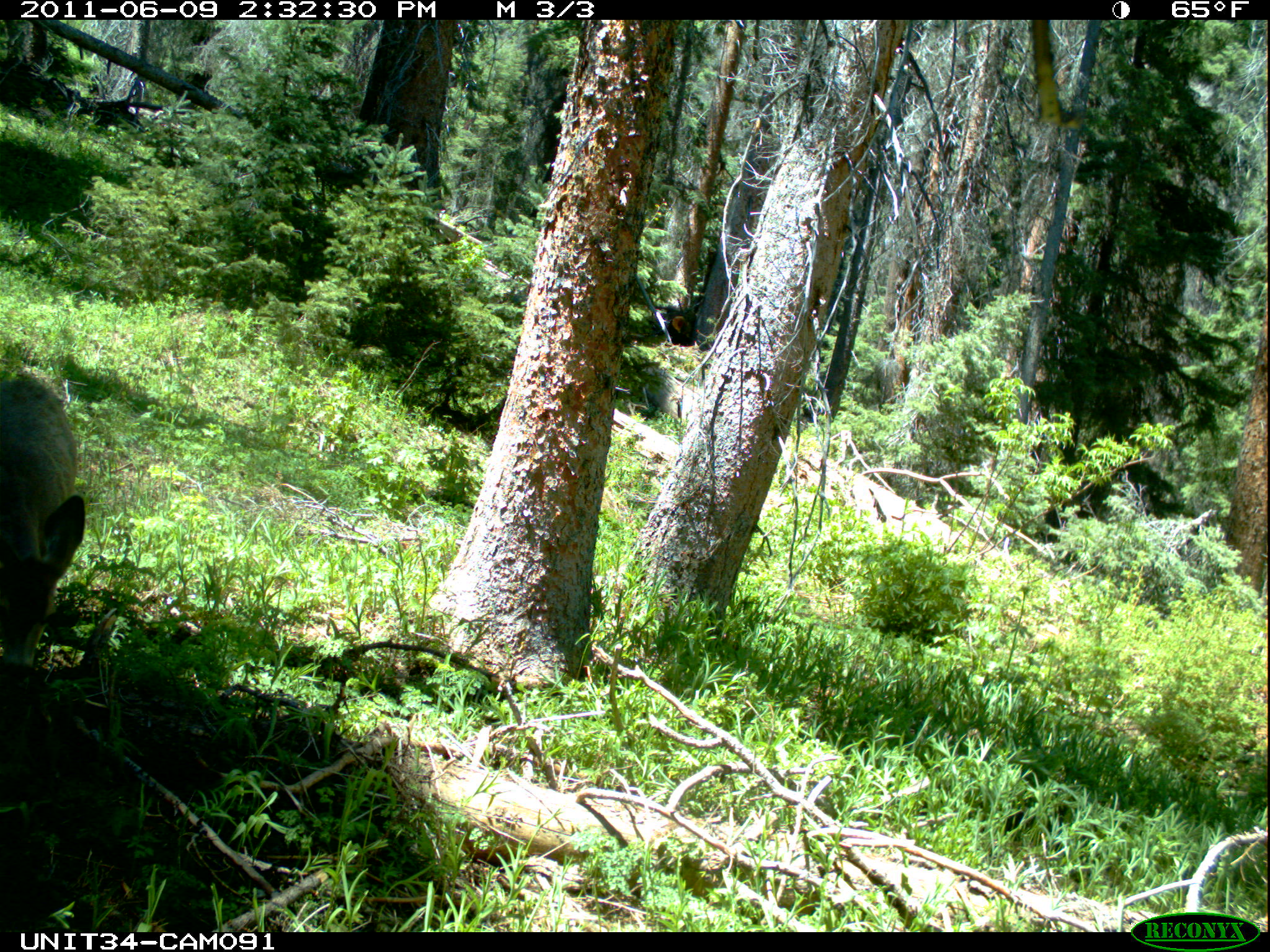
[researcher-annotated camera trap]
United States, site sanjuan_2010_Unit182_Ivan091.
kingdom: Animalia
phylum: Chordata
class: Mammalia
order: Artiodactyla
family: Cervidae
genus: Odocoileus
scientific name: Odocoileus hemionus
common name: mule deer